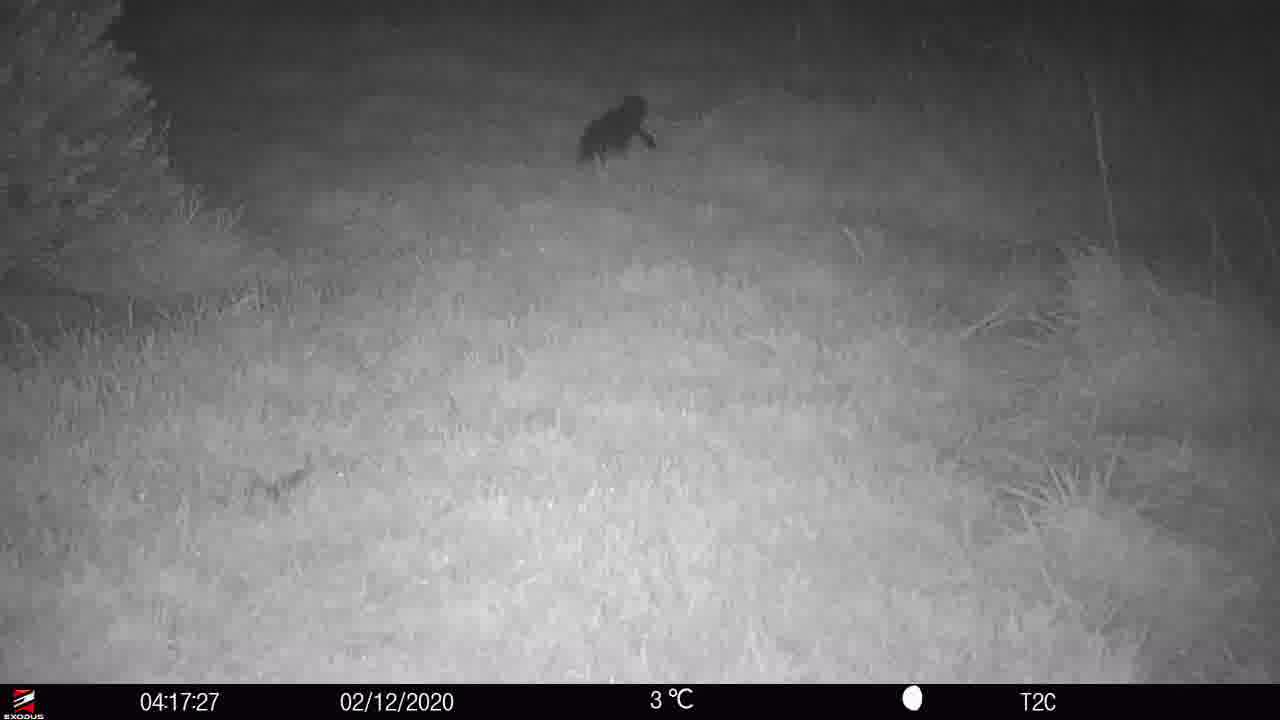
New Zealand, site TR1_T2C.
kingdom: Animalia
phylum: Chordata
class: Aves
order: Sphenisciformes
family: Spheniscidae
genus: Eudyptula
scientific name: Eudyptula minor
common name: little blue penguin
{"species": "little blue penguin (Eudyptula minor)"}